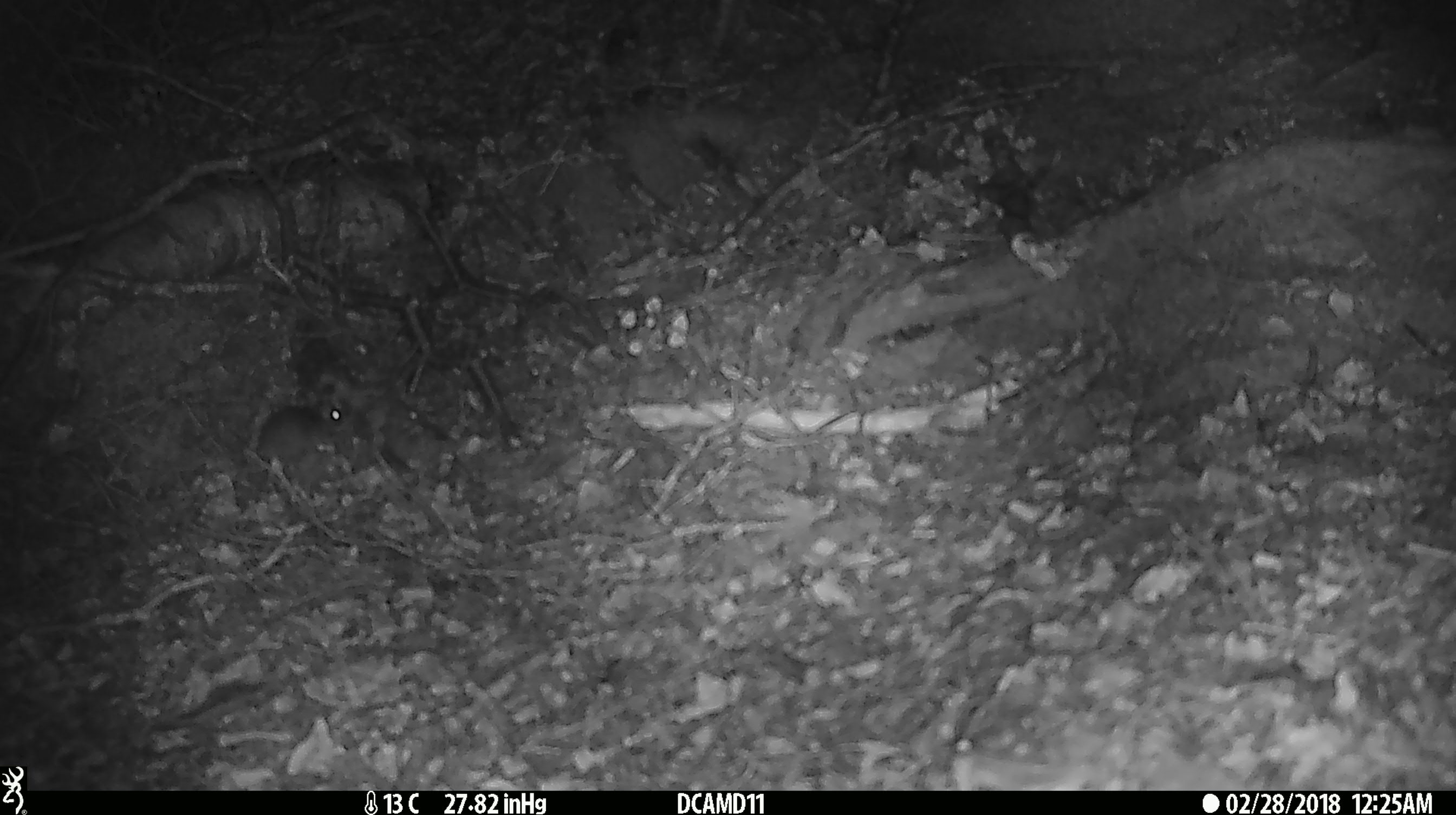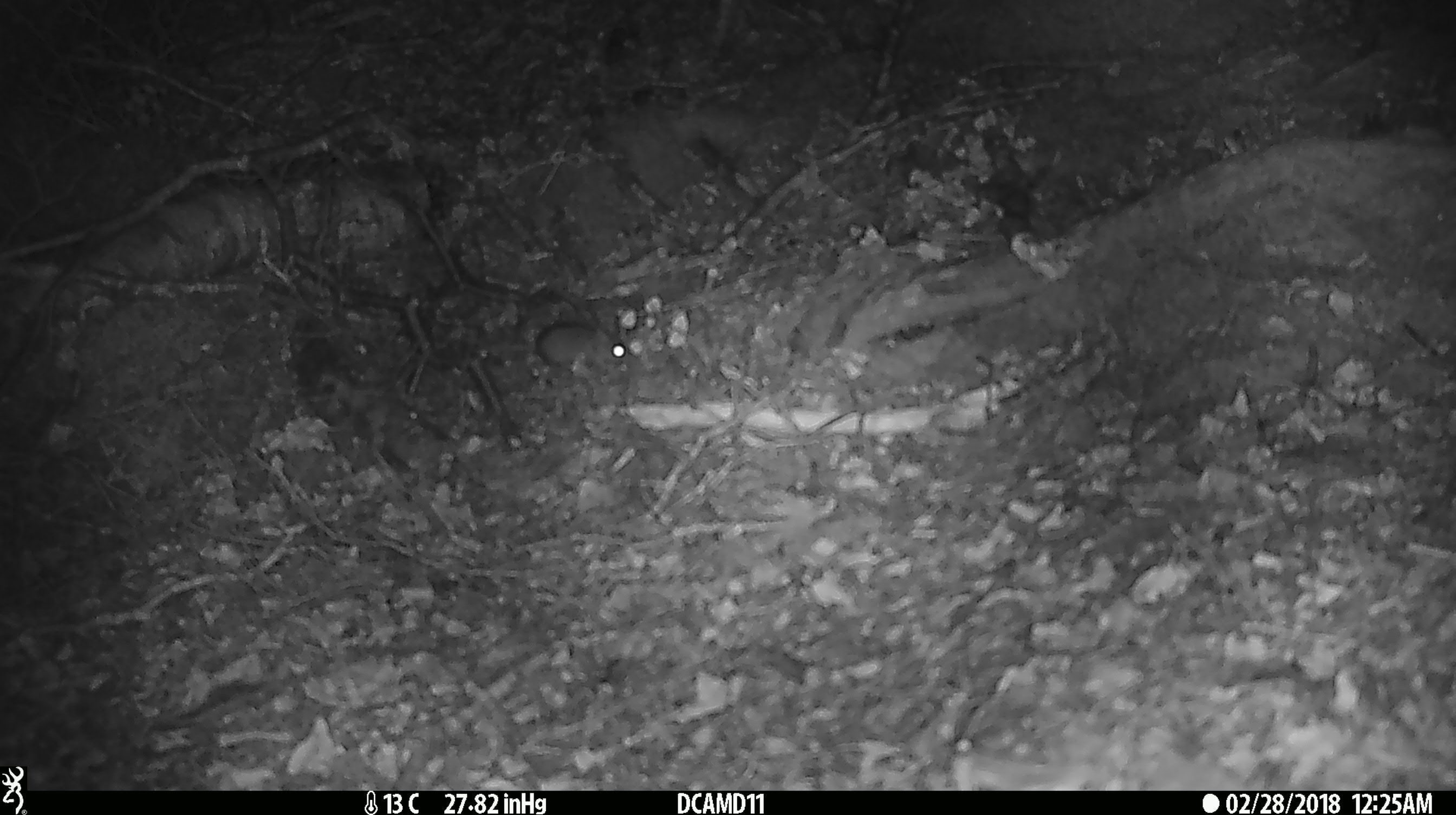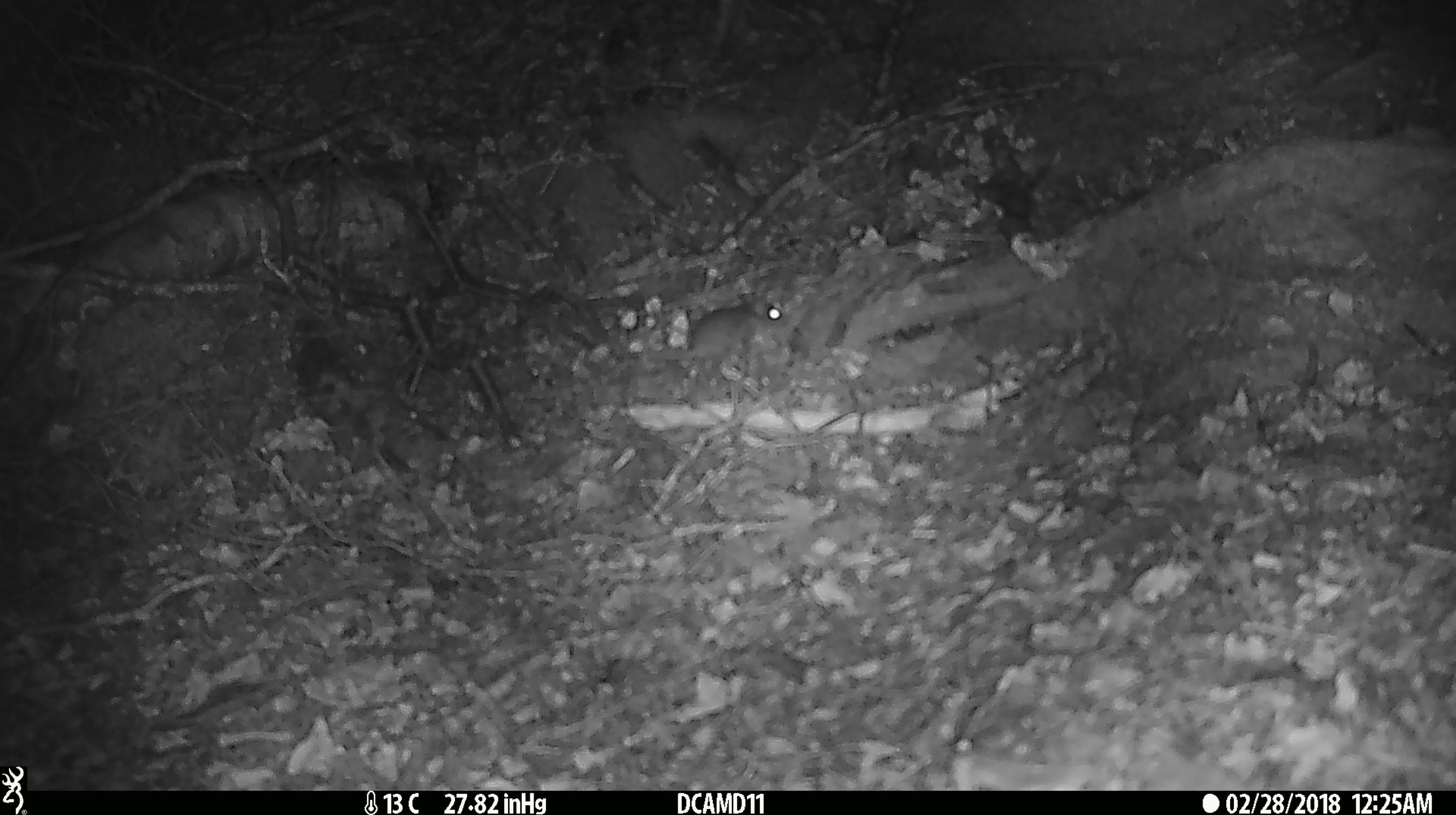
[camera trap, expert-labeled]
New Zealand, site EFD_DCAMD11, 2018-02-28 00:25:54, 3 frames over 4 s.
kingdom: Animalia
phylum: Chordata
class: Mammalia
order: Rodentia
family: Muridae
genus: Mus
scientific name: Mus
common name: mouse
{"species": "mouse (Mus)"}